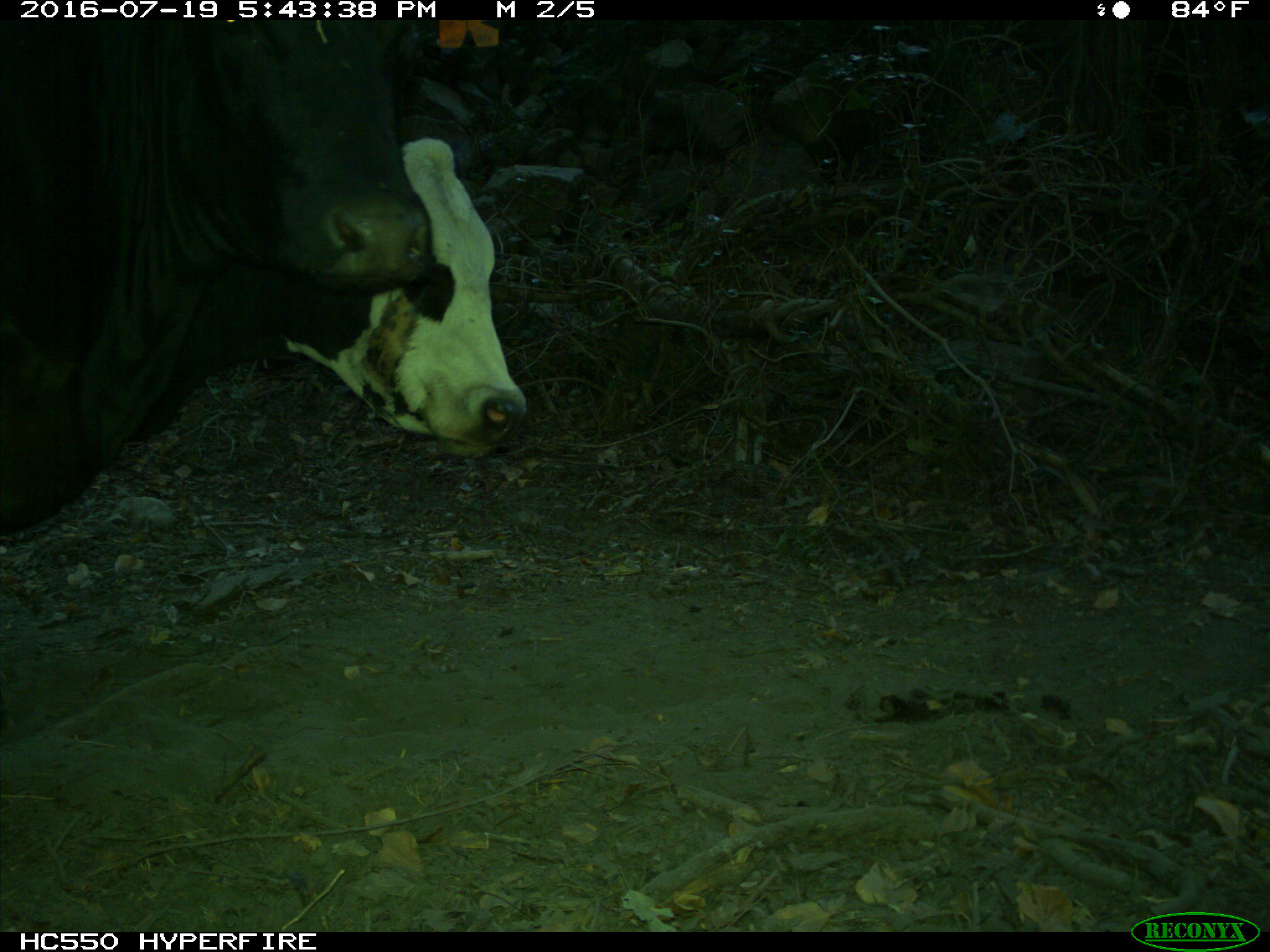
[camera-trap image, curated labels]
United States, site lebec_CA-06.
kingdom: Animalia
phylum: Chordata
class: Mammalia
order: Artiodactyla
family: Bovidae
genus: Bos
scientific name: Bos taurus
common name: domestic cow